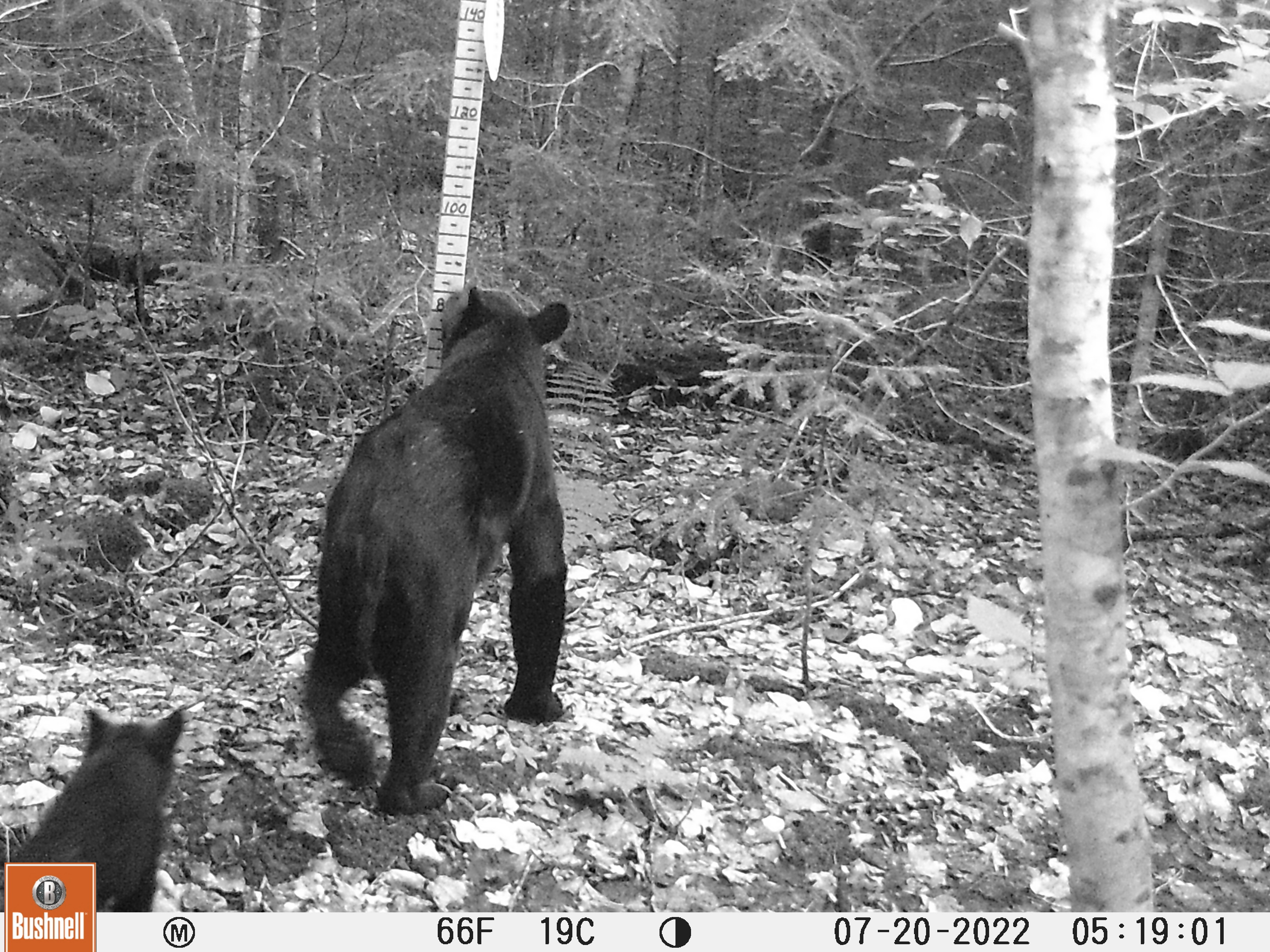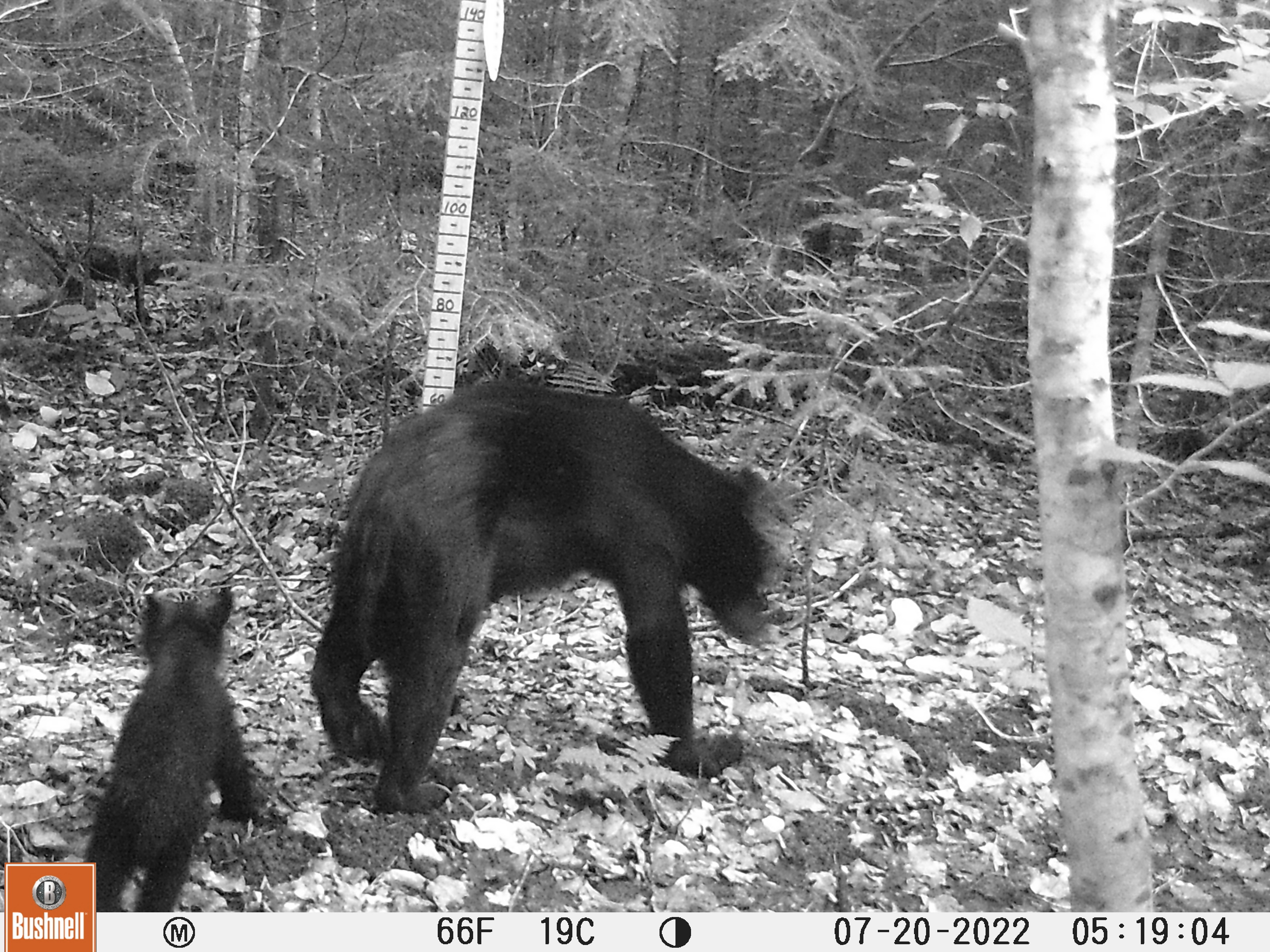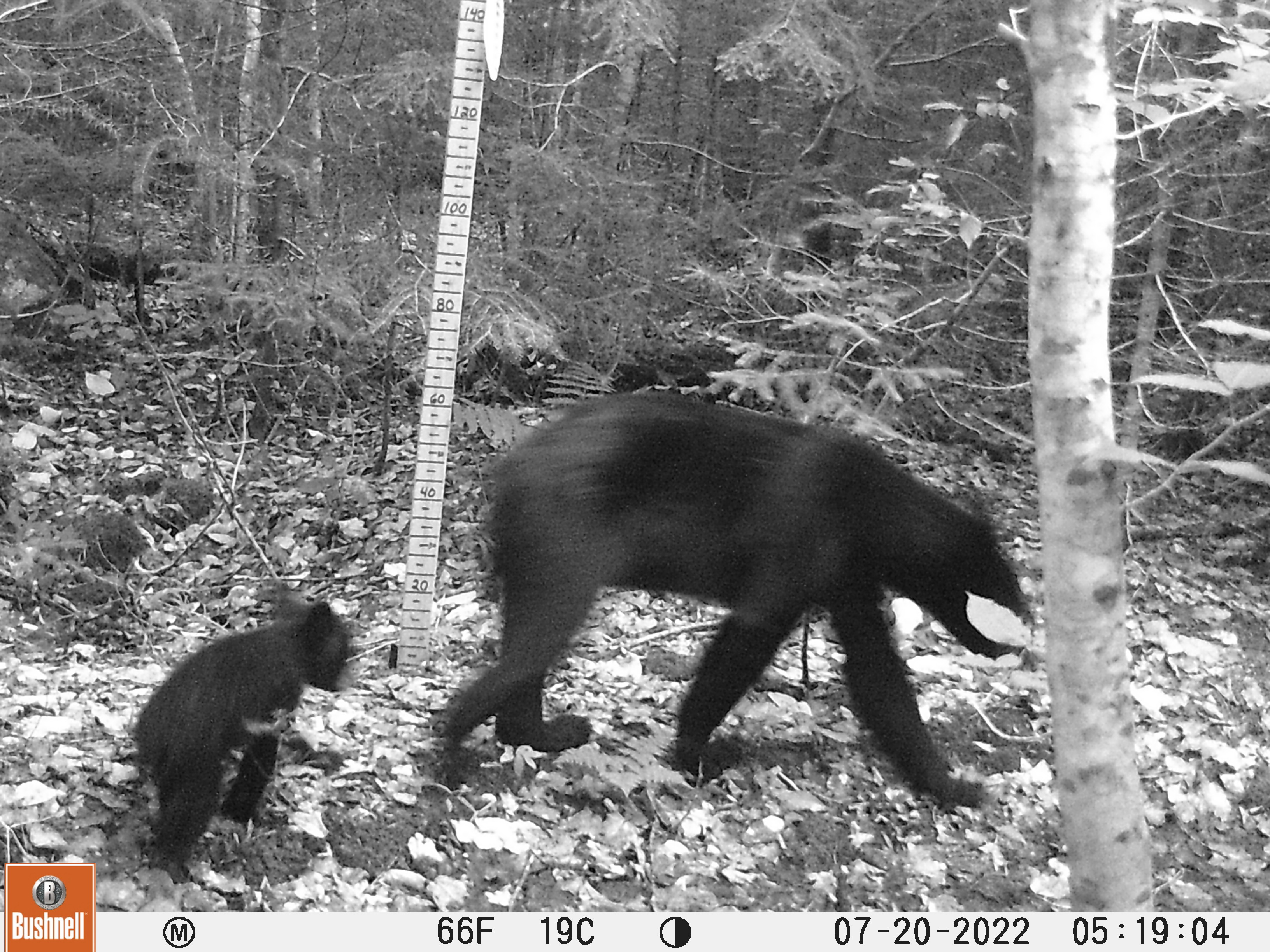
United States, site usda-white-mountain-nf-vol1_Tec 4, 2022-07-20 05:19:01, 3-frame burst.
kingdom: Animalia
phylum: Chordata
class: Mammalia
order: Carnivora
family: Ursidae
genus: Ursus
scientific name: Ursus americanus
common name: black bear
Black bear (Ursus americanus).